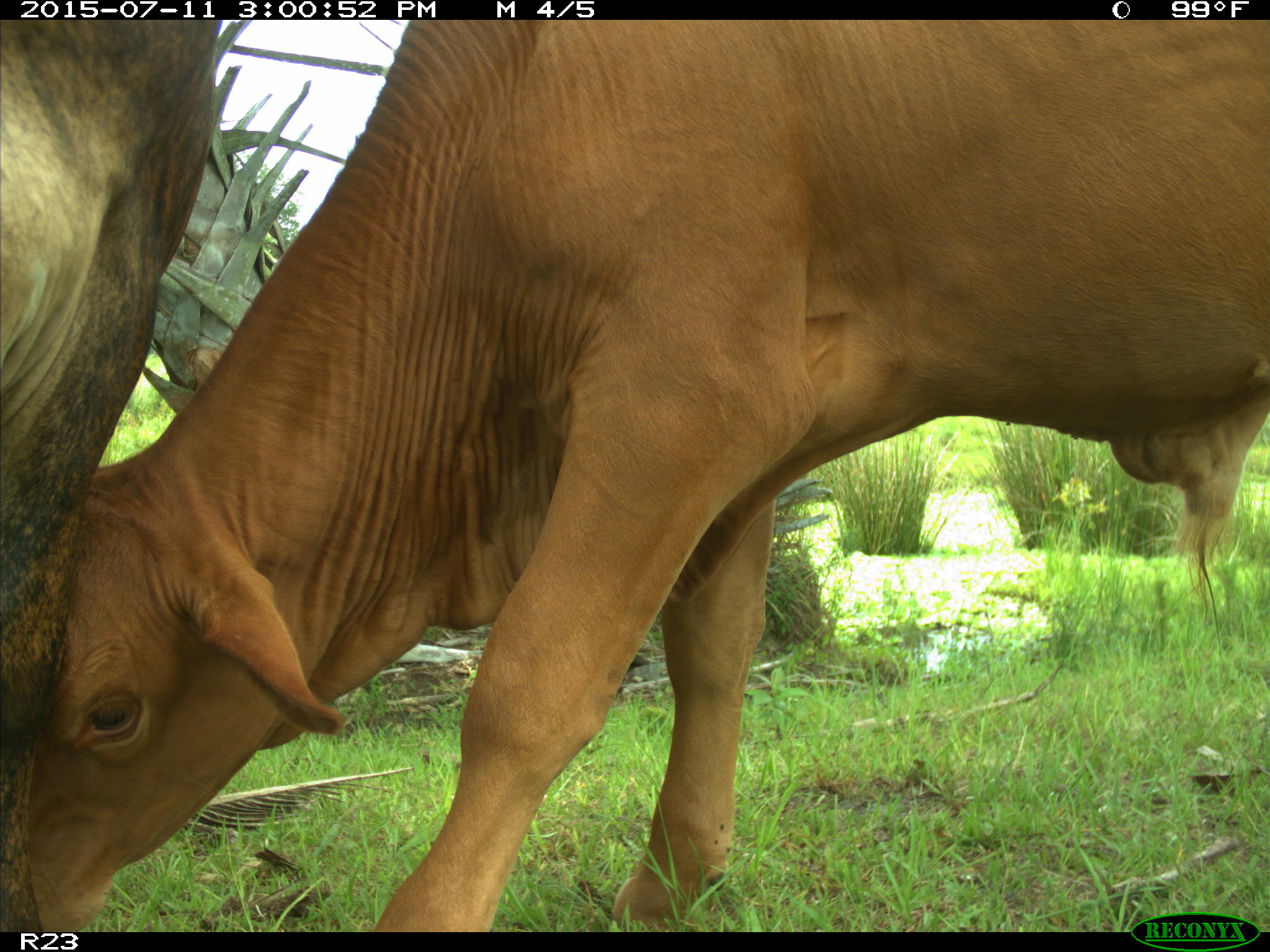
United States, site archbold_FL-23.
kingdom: Animalia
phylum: Chordata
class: Mammalia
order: Artiodactyla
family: Bovidae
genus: Bos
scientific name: Bos taurus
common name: domestic cow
Bos taurus (domestic cow).